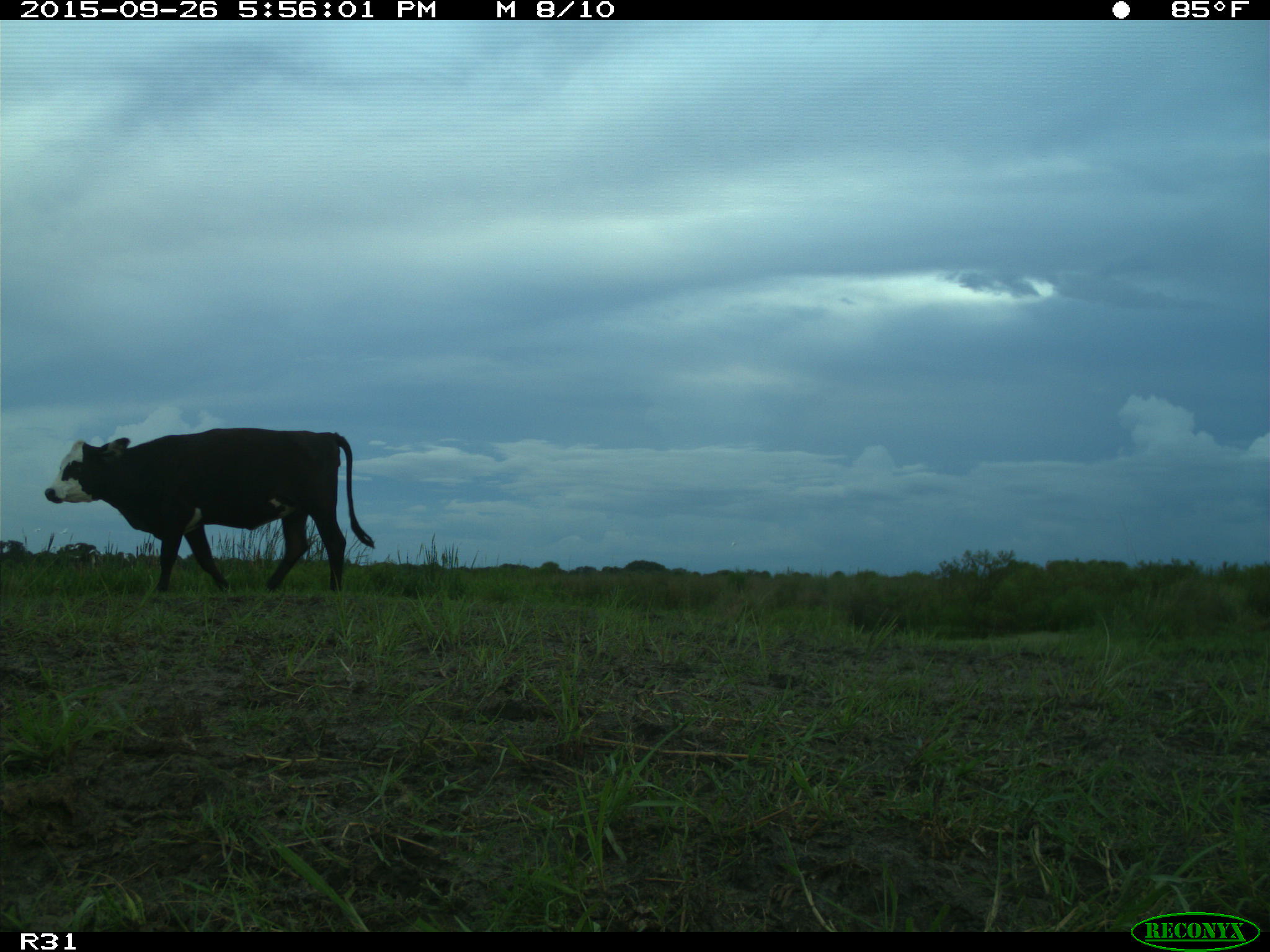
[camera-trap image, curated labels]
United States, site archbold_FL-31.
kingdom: Animalia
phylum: Chordata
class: Mammalia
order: Artiodactyla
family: Bovidae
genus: Bos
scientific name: Bos taurus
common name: domestic cow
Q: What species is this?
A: Bos taurus (domestic cow).